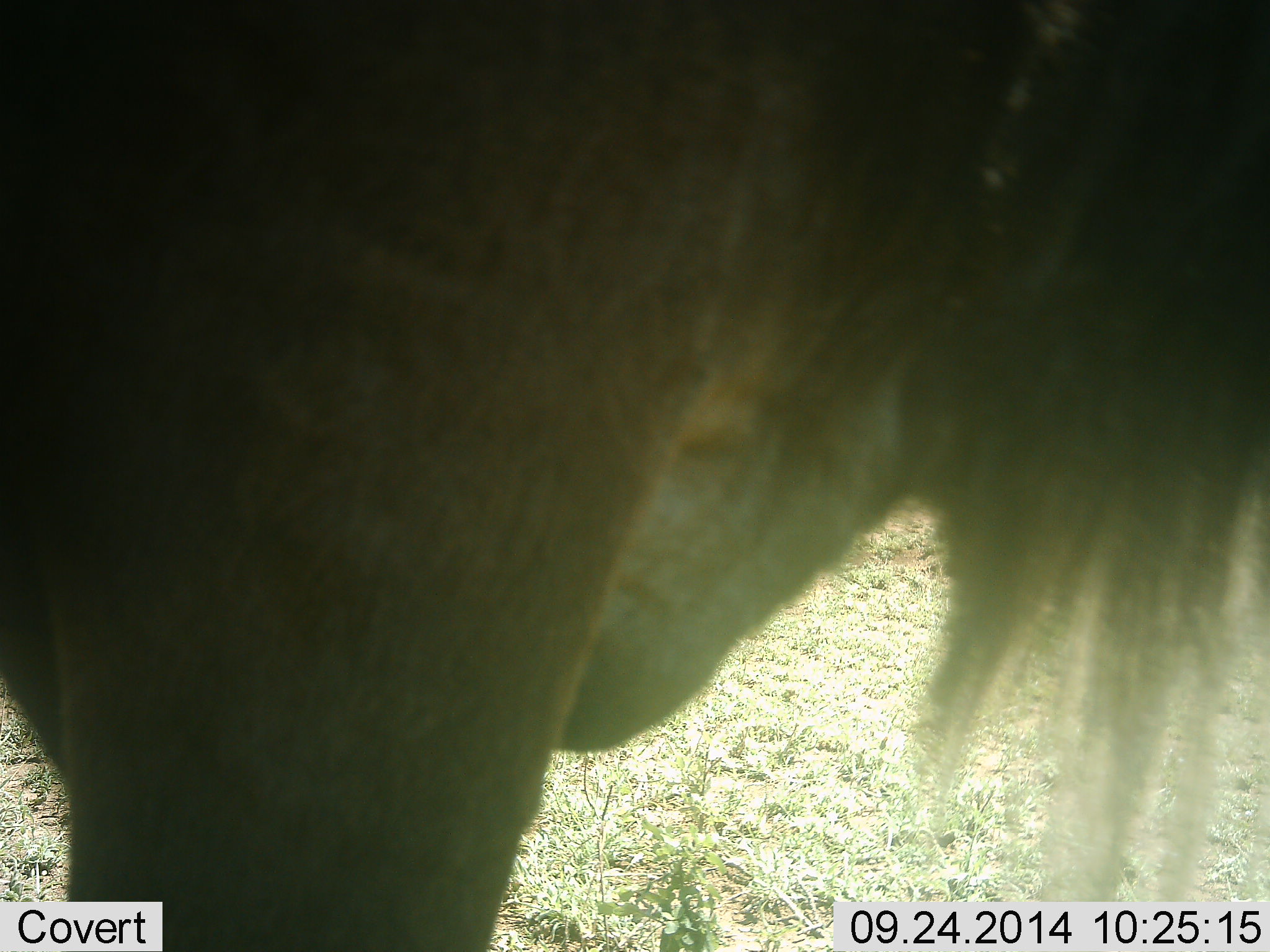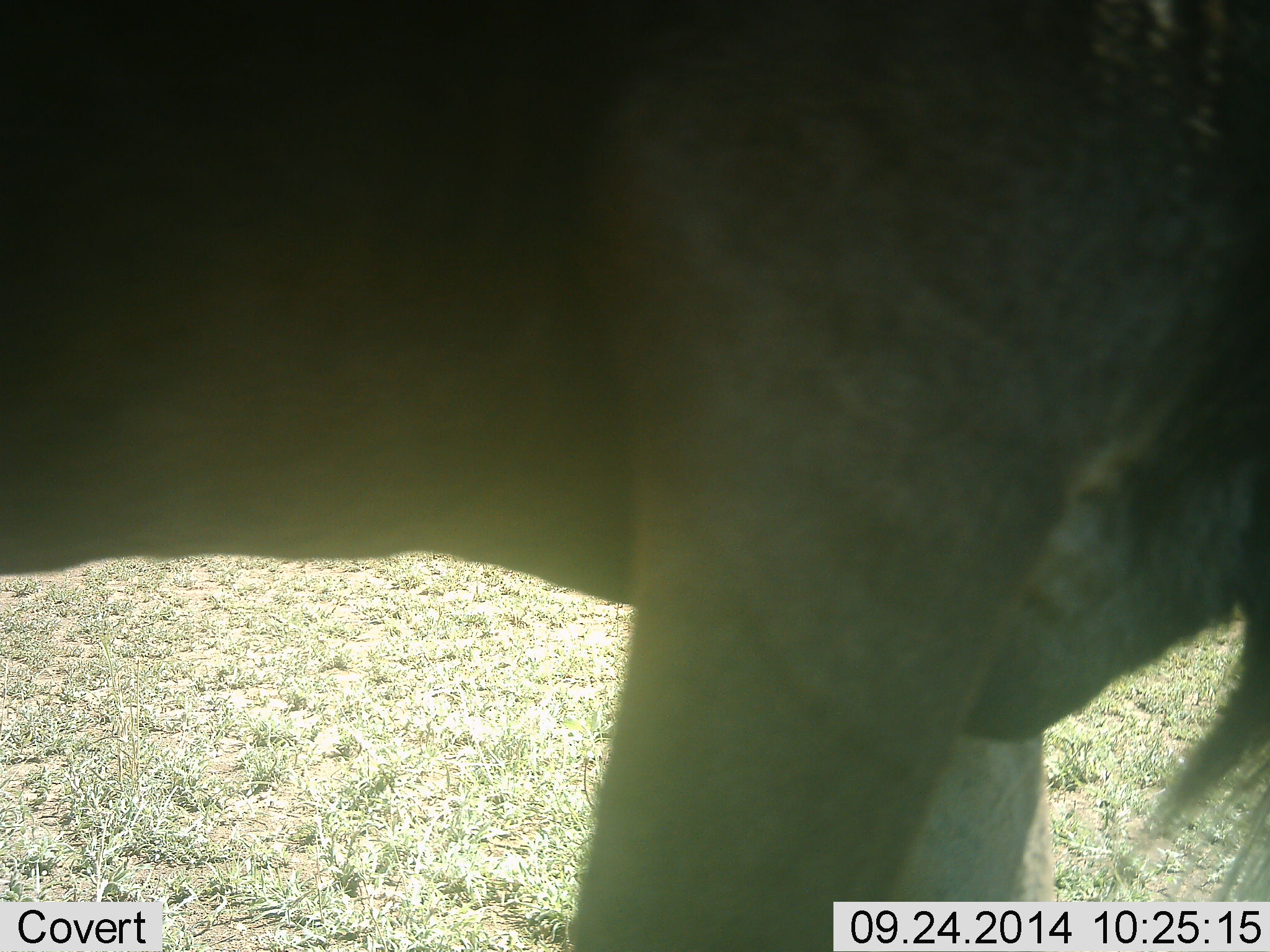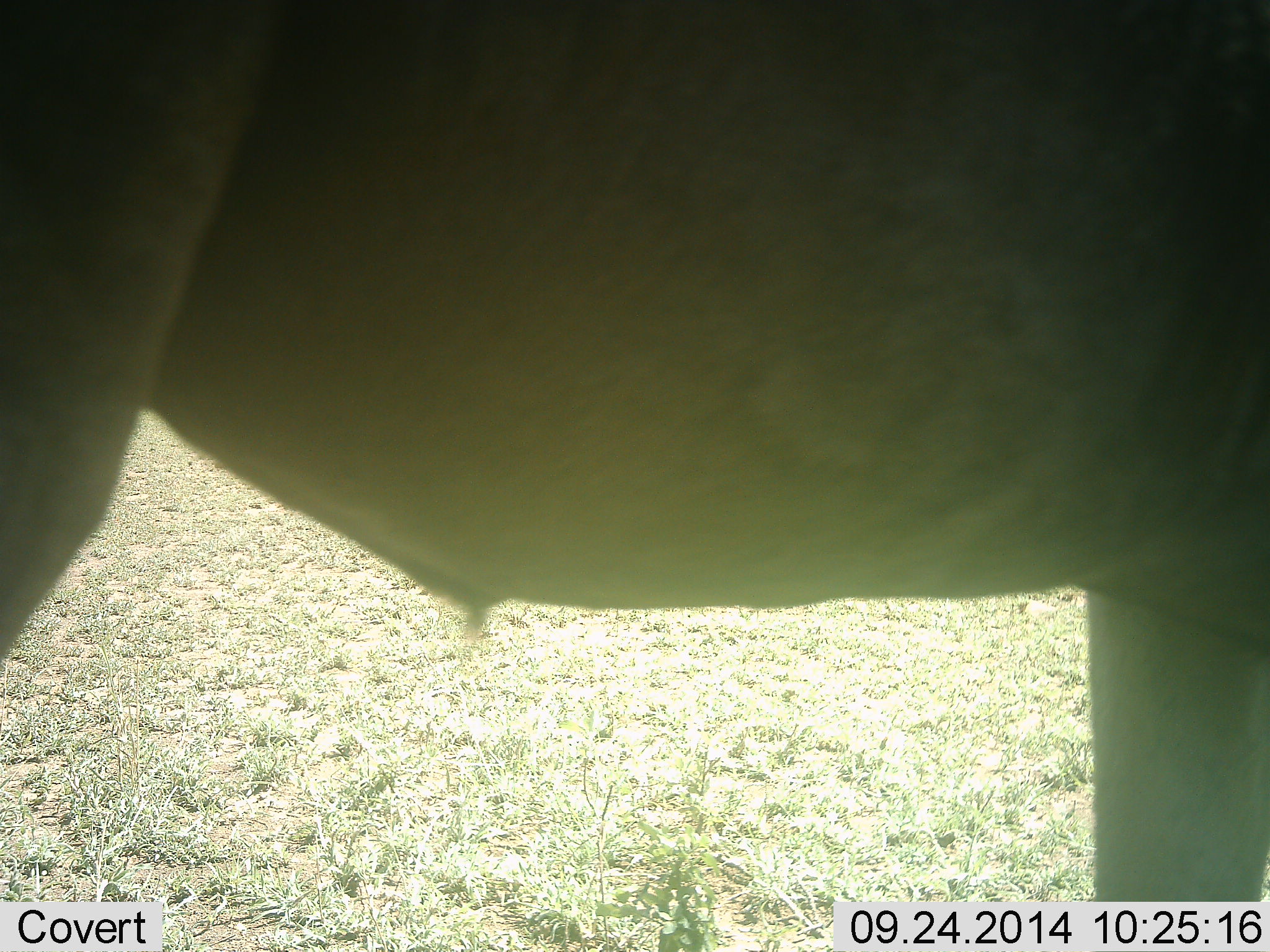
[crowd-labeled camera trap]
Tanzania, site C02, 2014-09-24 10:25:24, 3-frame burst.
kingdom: Animalia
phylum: Chordata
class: Mammalia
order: Artiodactyla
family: Bovidae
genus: Connochaetes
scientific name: Connochaetes taurinus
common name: blue wildebeest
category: wildebeest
Wildebeest (blue wildebeest) (Connochaetes taurinus), count 1. Behavior (volunteer vote fractions): standing 60%, resting 0%, moving 40%, interacting 0%. Young present (vote fraction): 0%. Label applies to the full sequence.